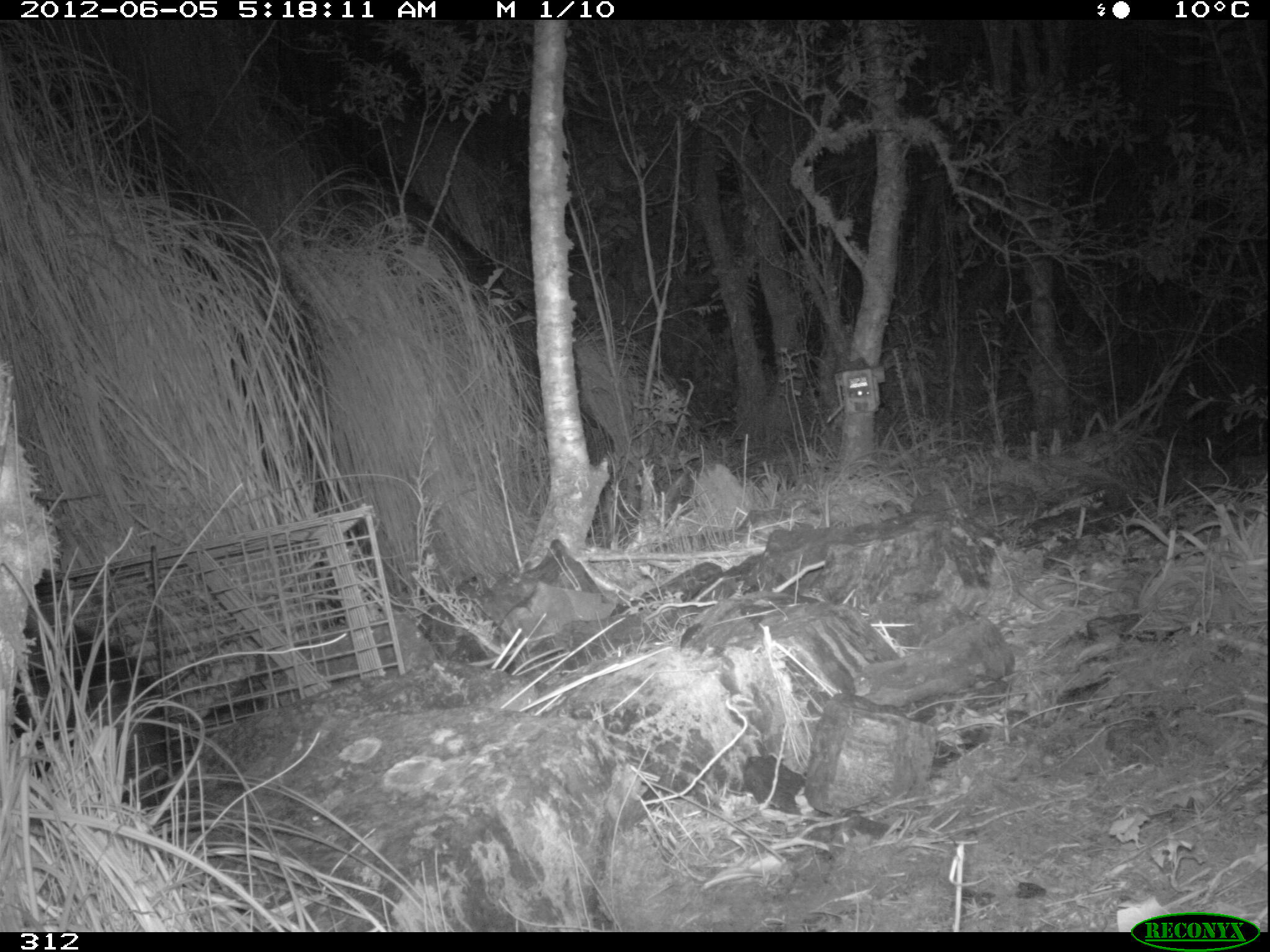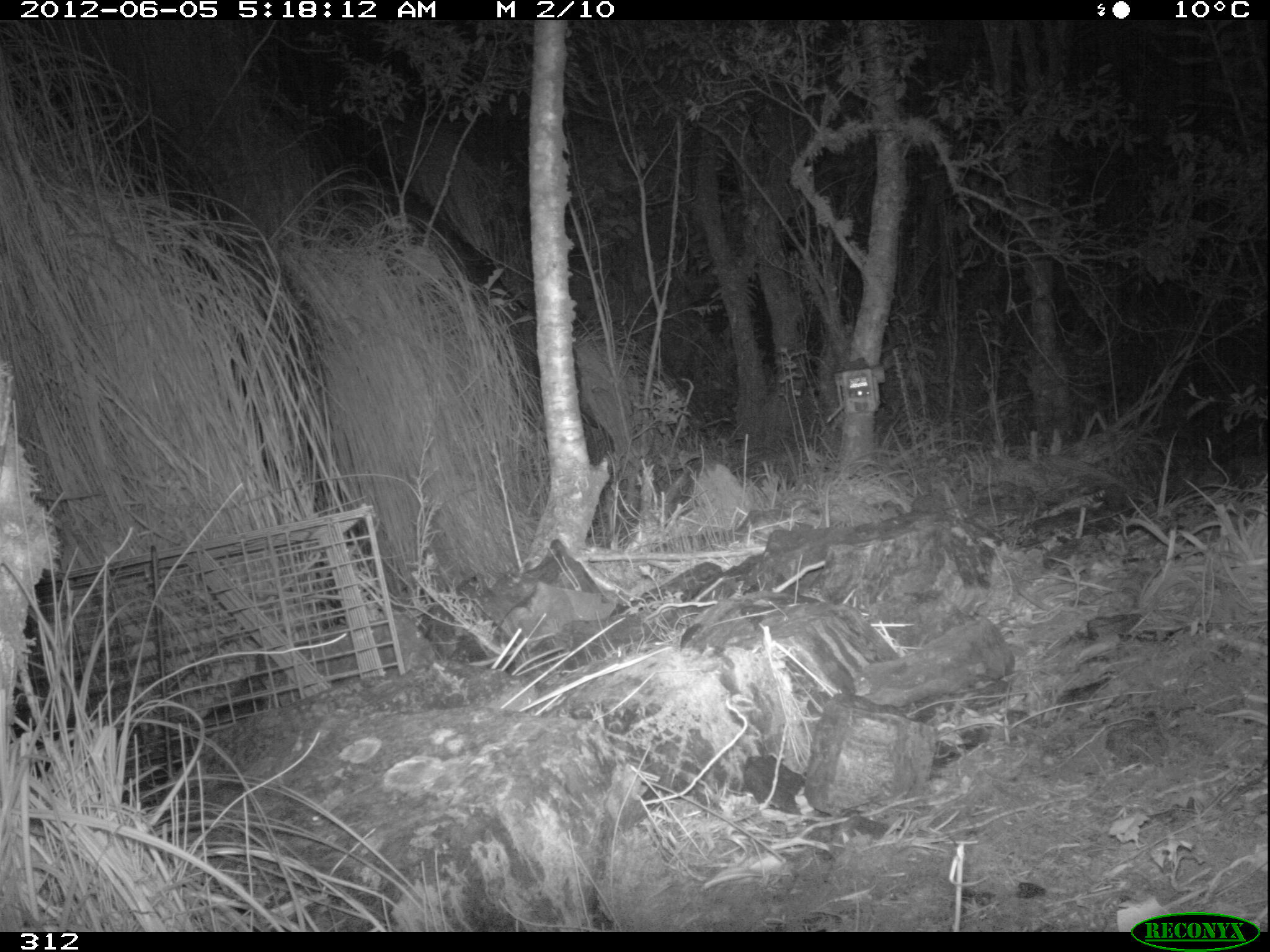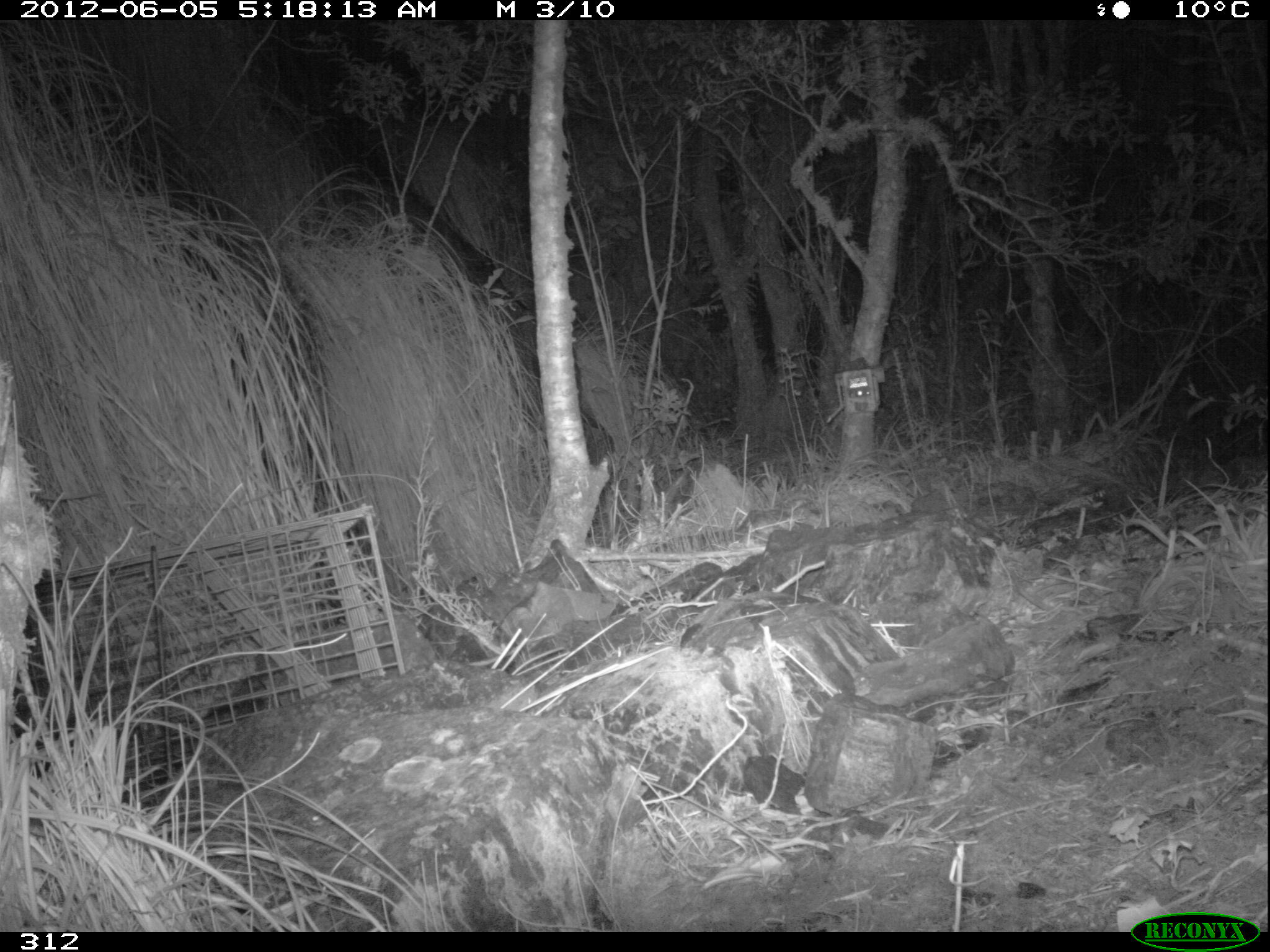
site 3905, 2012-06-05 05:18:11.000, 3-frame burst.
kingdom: Animalia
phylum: Chordata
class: Mammalia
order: Didelphimorphia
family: Didelphidae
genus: Didelphis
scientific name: Didelphis pernigra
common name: andean white-eared opossum